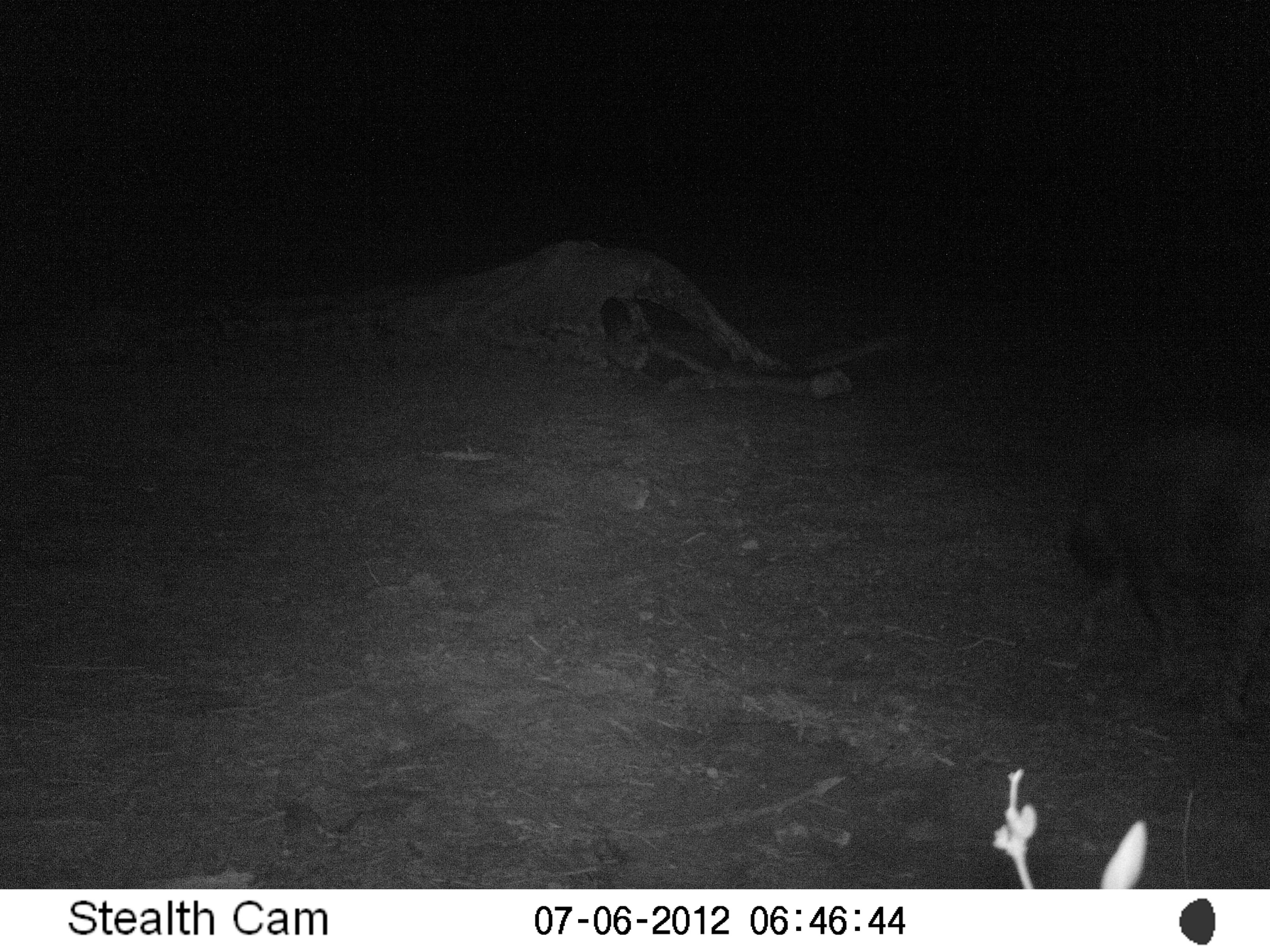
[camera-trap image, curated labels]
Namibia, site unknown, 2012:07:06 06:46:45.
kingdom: Animalia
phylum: Chordata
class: Mammalia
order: Carnivora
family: Hyaenidae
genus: Parahyaena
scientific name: Parahyaena brunnea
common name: brown hyena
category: hyaena brunnea